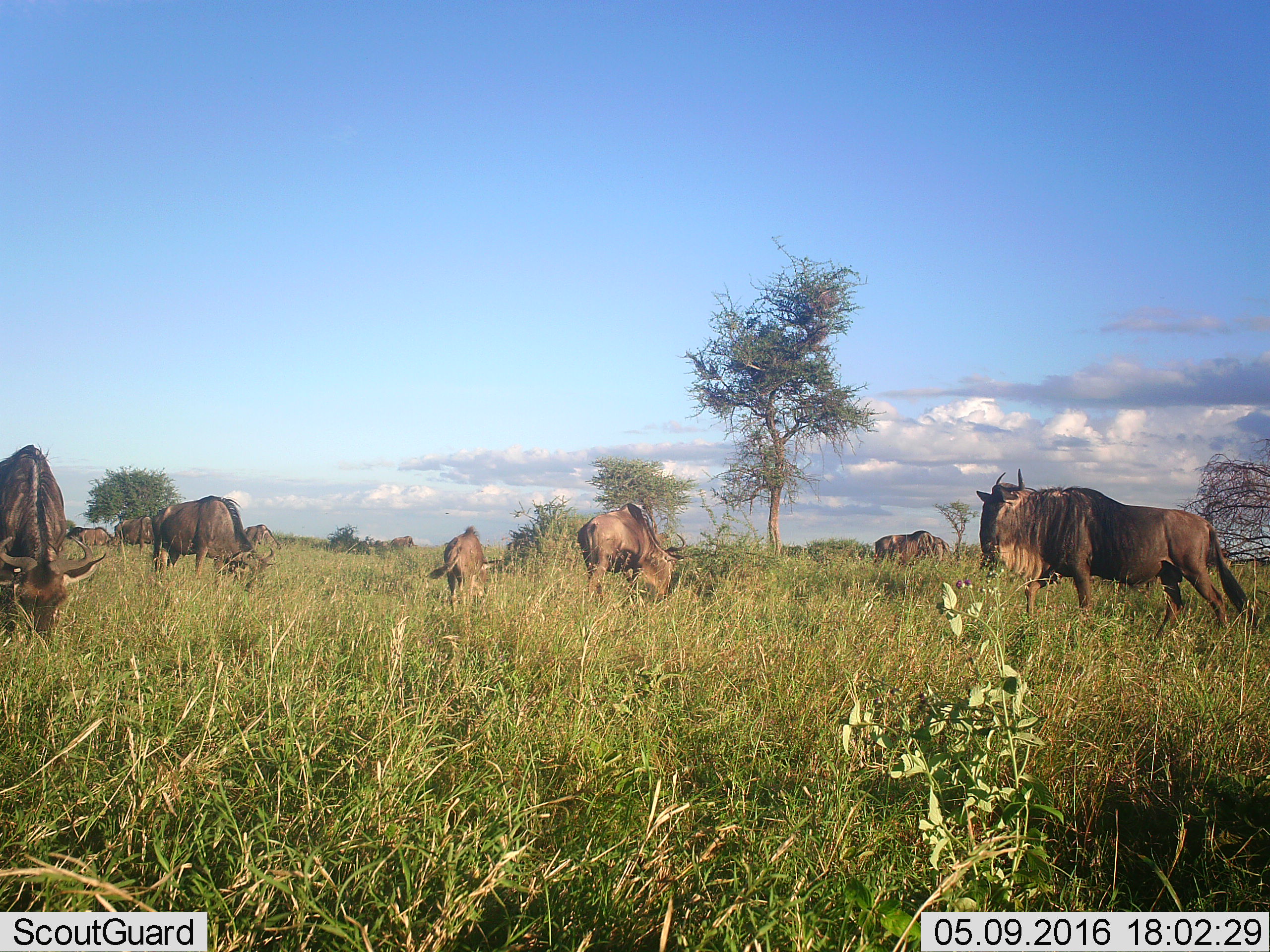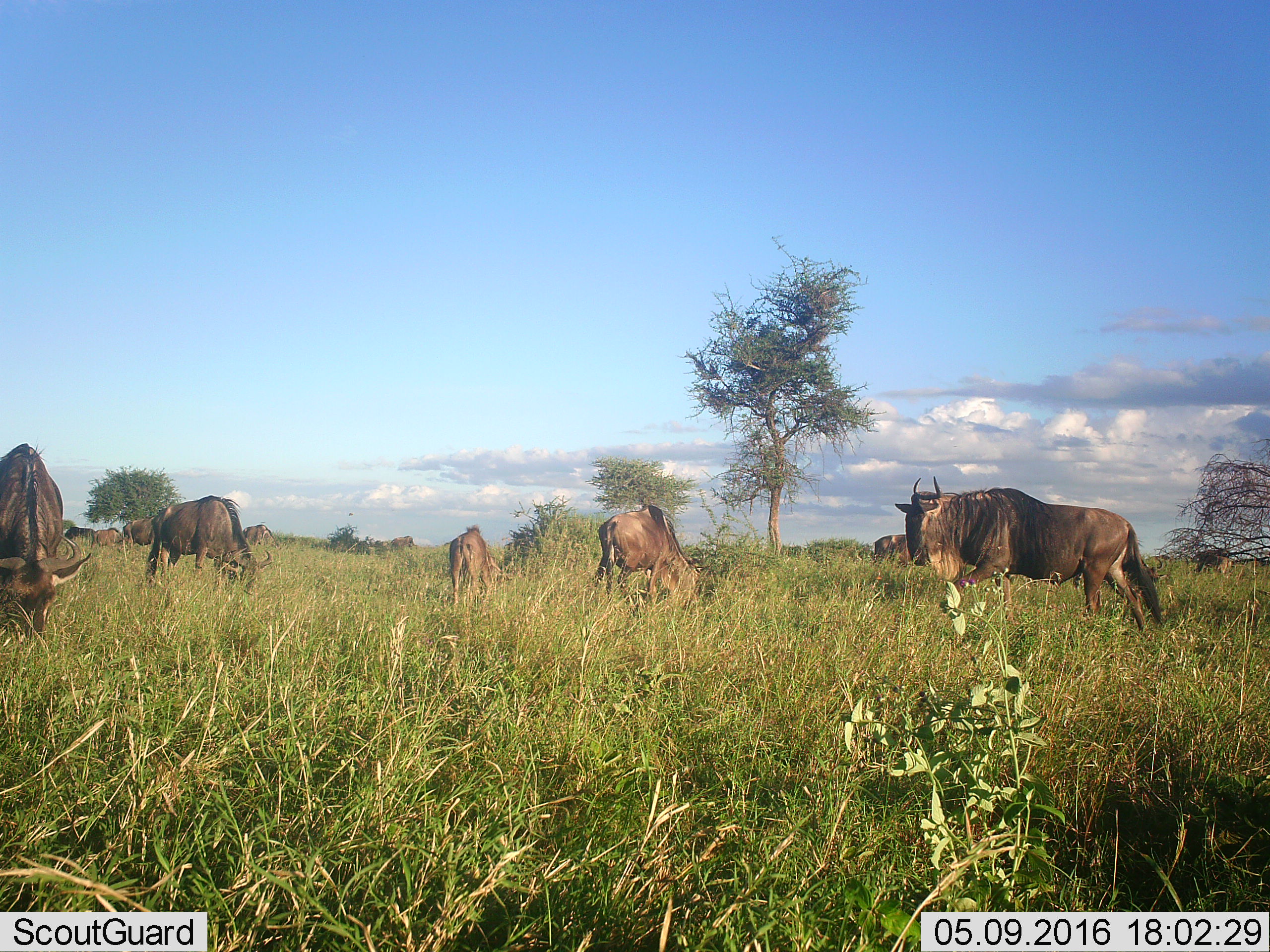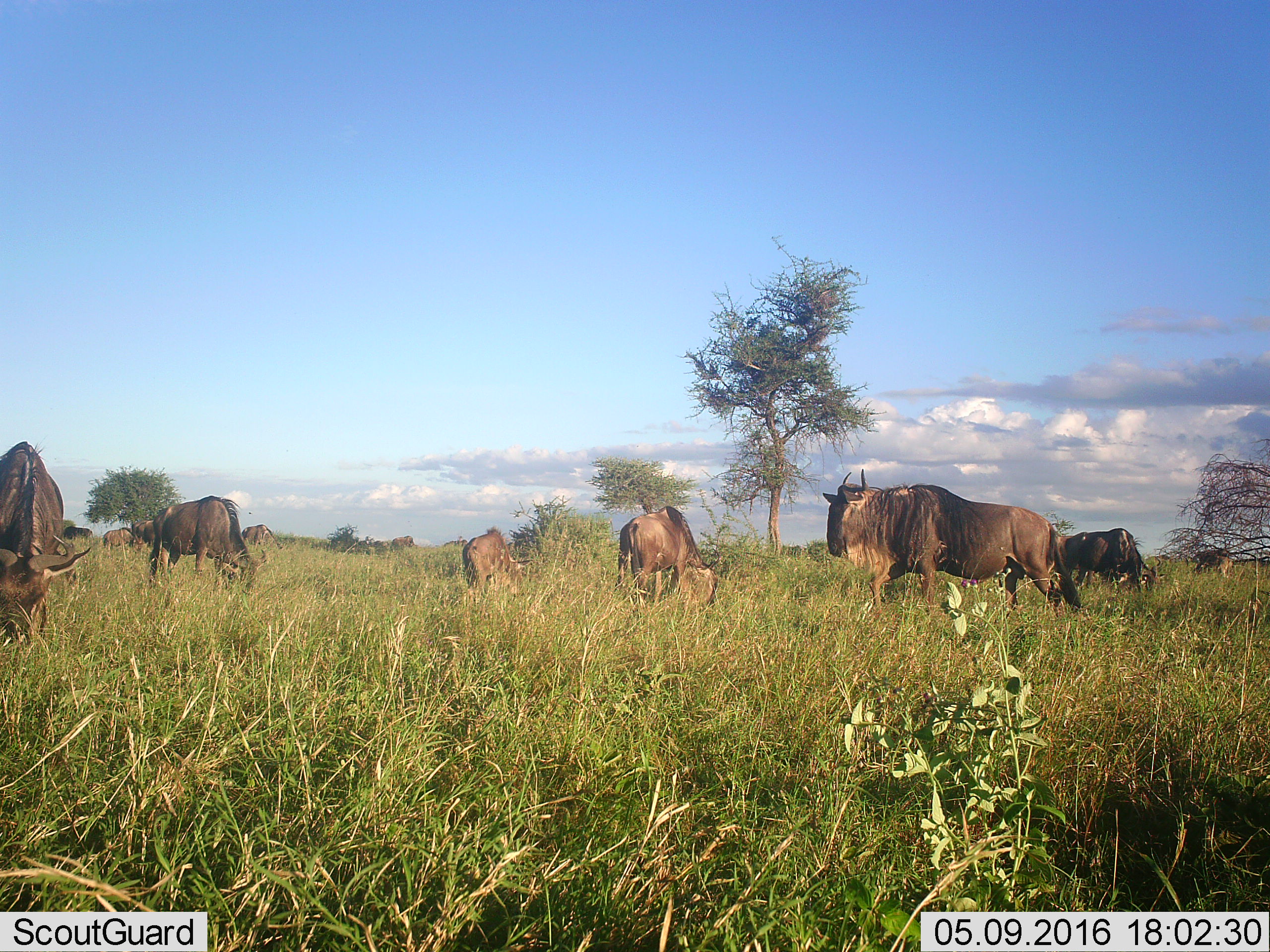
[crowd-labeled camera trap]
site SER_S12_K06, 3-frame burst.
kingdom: Animalia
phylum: Chordata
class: Mammalia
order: Artiodactyla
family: Bovidae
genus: Connochaetes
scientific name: Connochaetes taurinus taurinus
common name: blue wildebeest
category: wildebeestblue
Wildebeestblue (blue wildebeest) (Connochaetes taurinus taurinus), count 11-50. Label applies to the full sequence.